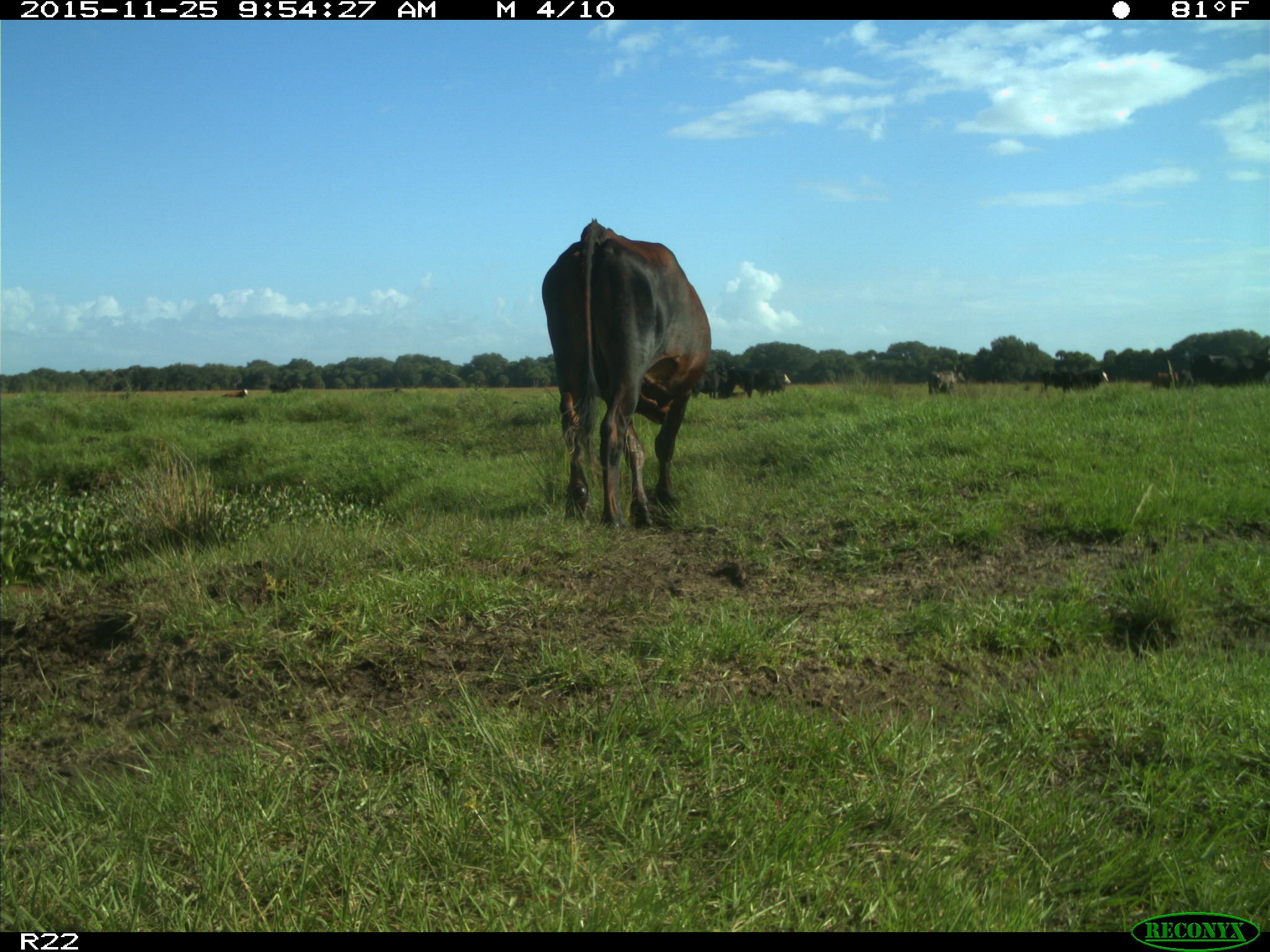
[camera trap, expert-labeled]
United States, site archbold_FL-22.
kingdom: Animalia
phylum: Chordata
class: Mammalia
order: Artiodactyla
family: Bovidae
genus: Bos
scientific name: Bos taurus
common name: domestic cow